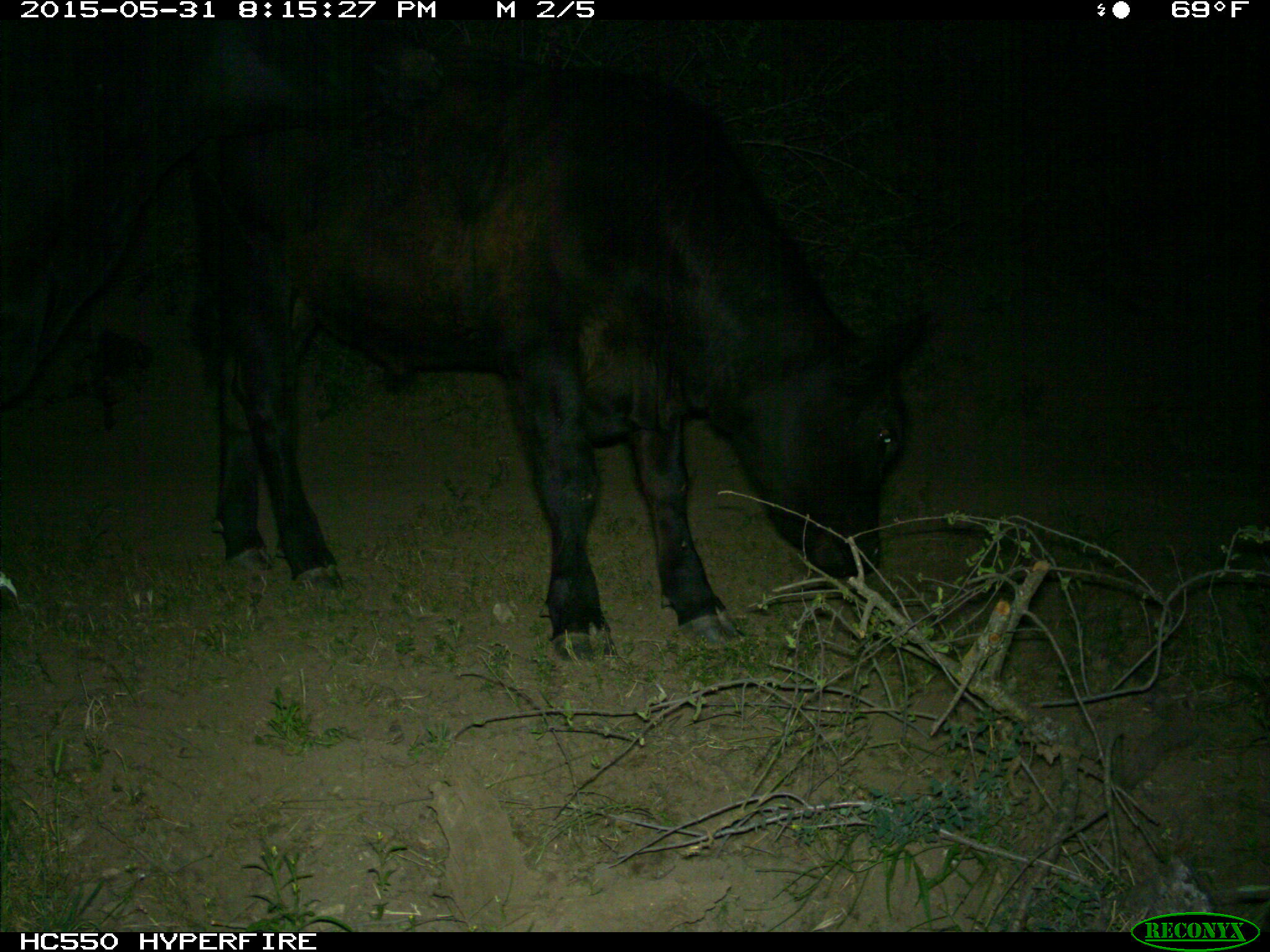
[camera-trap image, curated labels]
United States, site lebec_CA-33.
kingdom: Animalia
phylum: Chordata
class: Mammalia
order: Artiodactyla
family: Bovidae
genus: Bos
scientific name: Bos taurus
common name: domestic cow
Bos taurus (domestic cow).